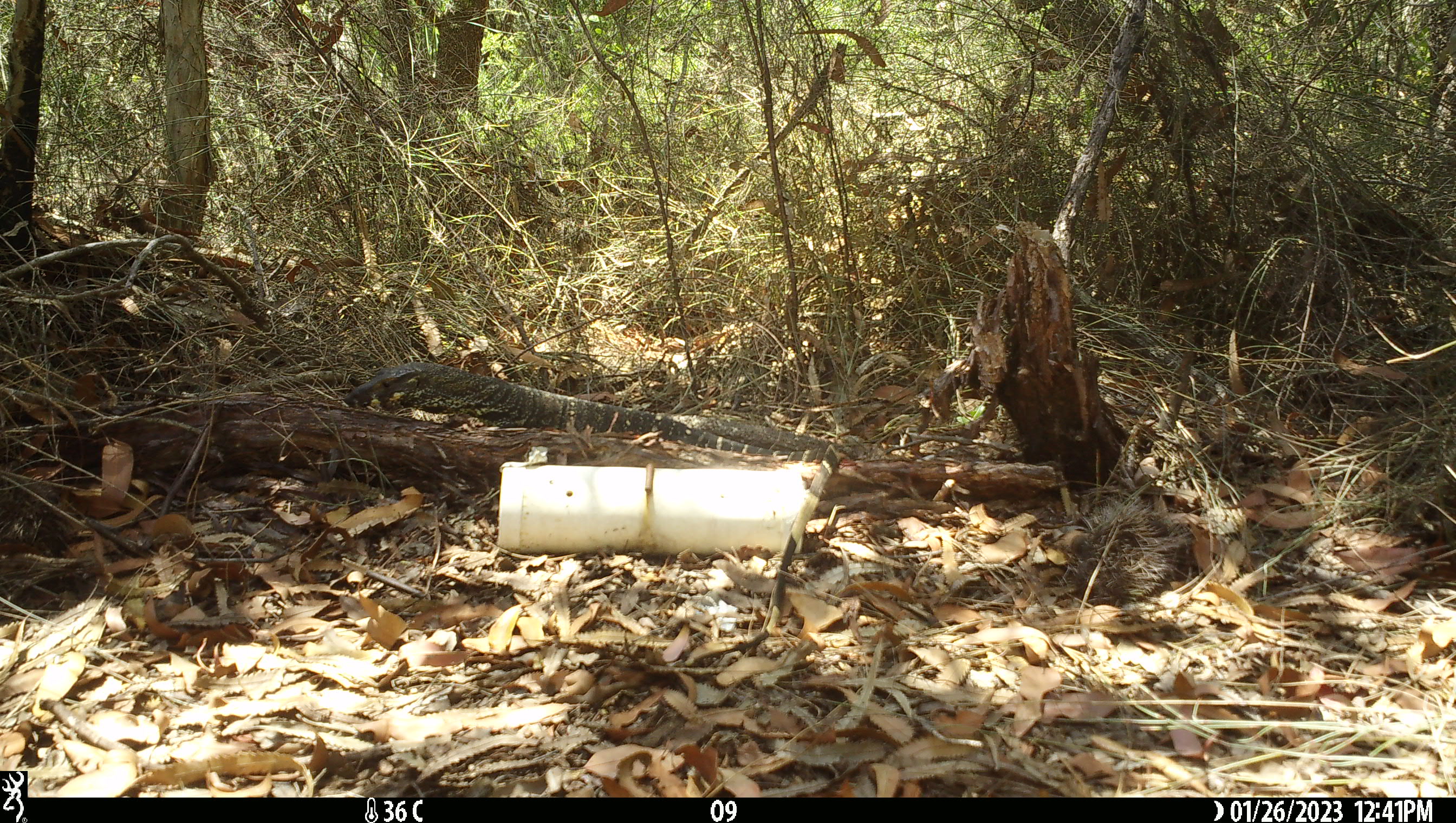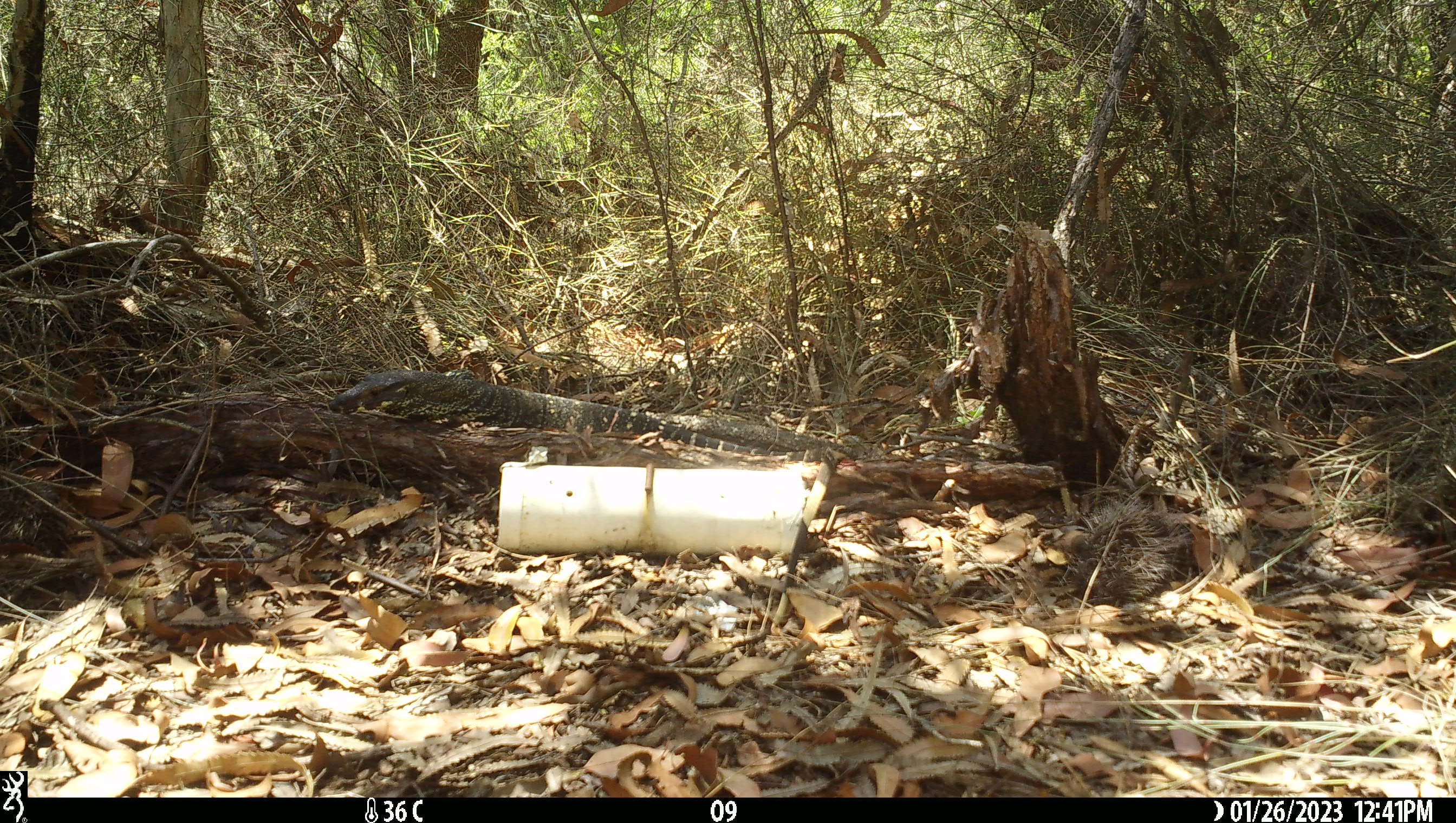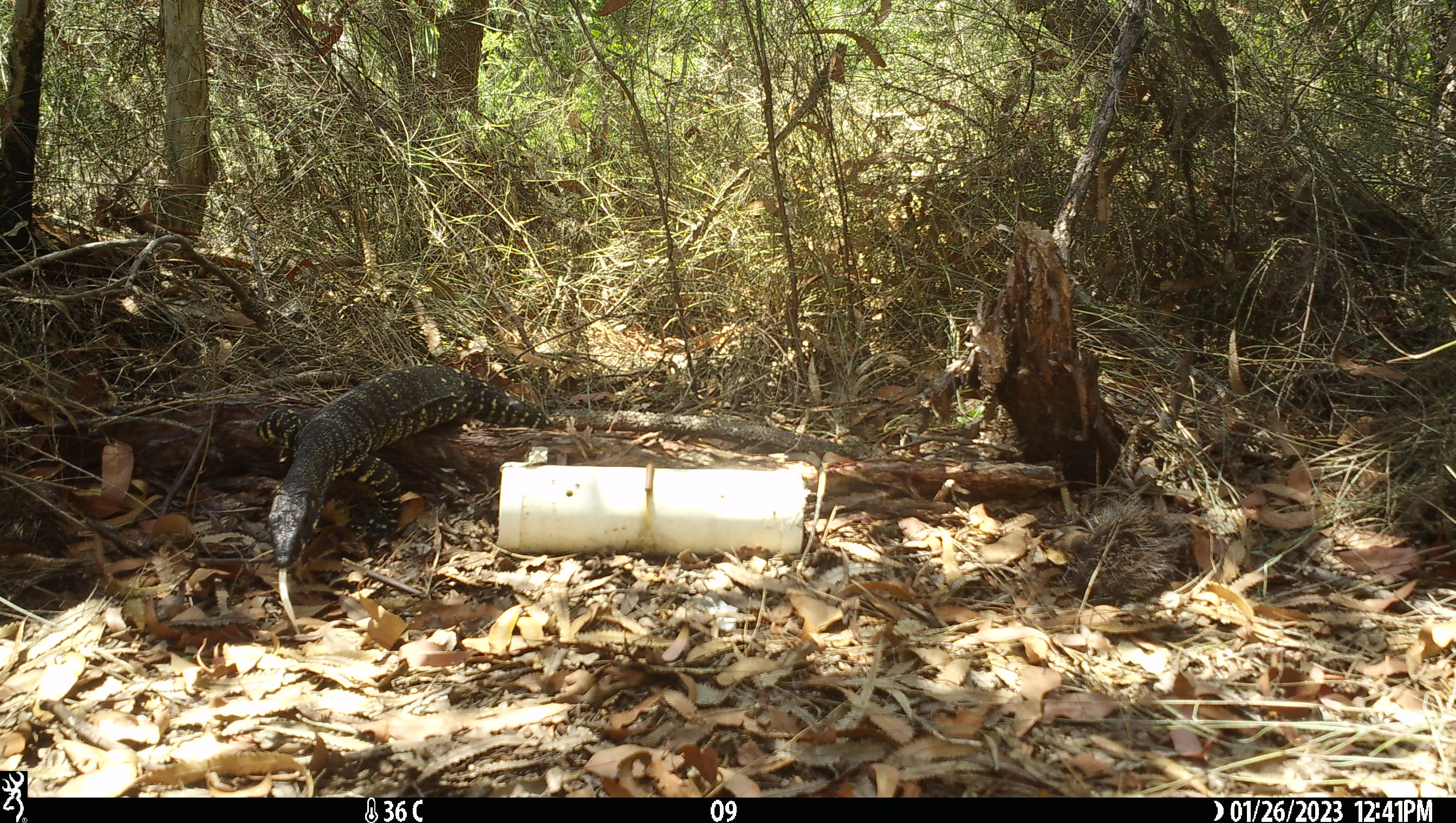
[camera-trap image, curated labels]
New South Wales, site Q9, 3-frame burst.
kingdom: Animalia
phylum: Chordata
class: Reptilia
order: Squamata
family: Varanidae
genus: Varanus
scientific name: Varanus varius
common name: lace monitor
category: goanna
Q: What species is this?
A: Goanna (lace monitor) (Varanus varius).